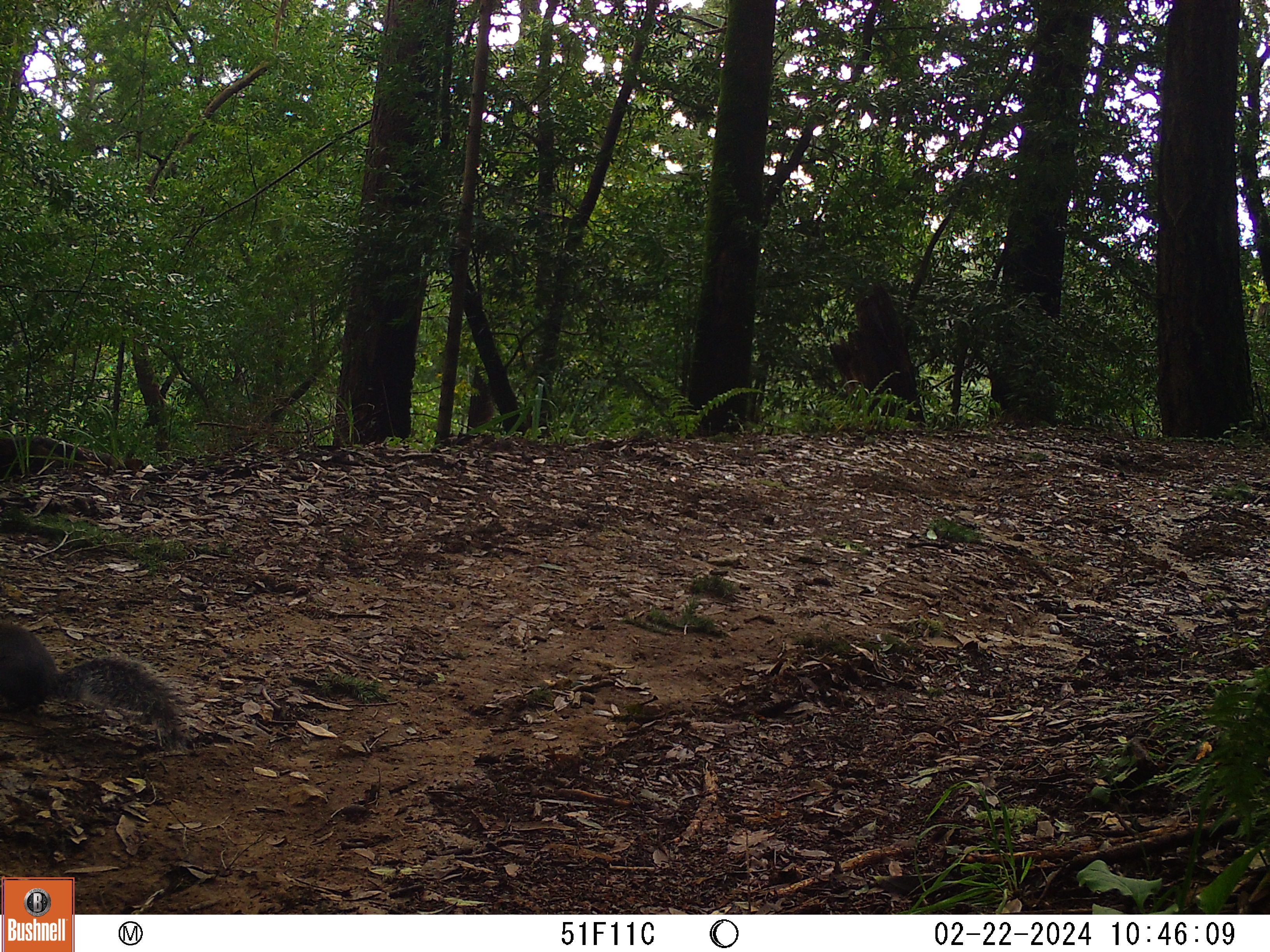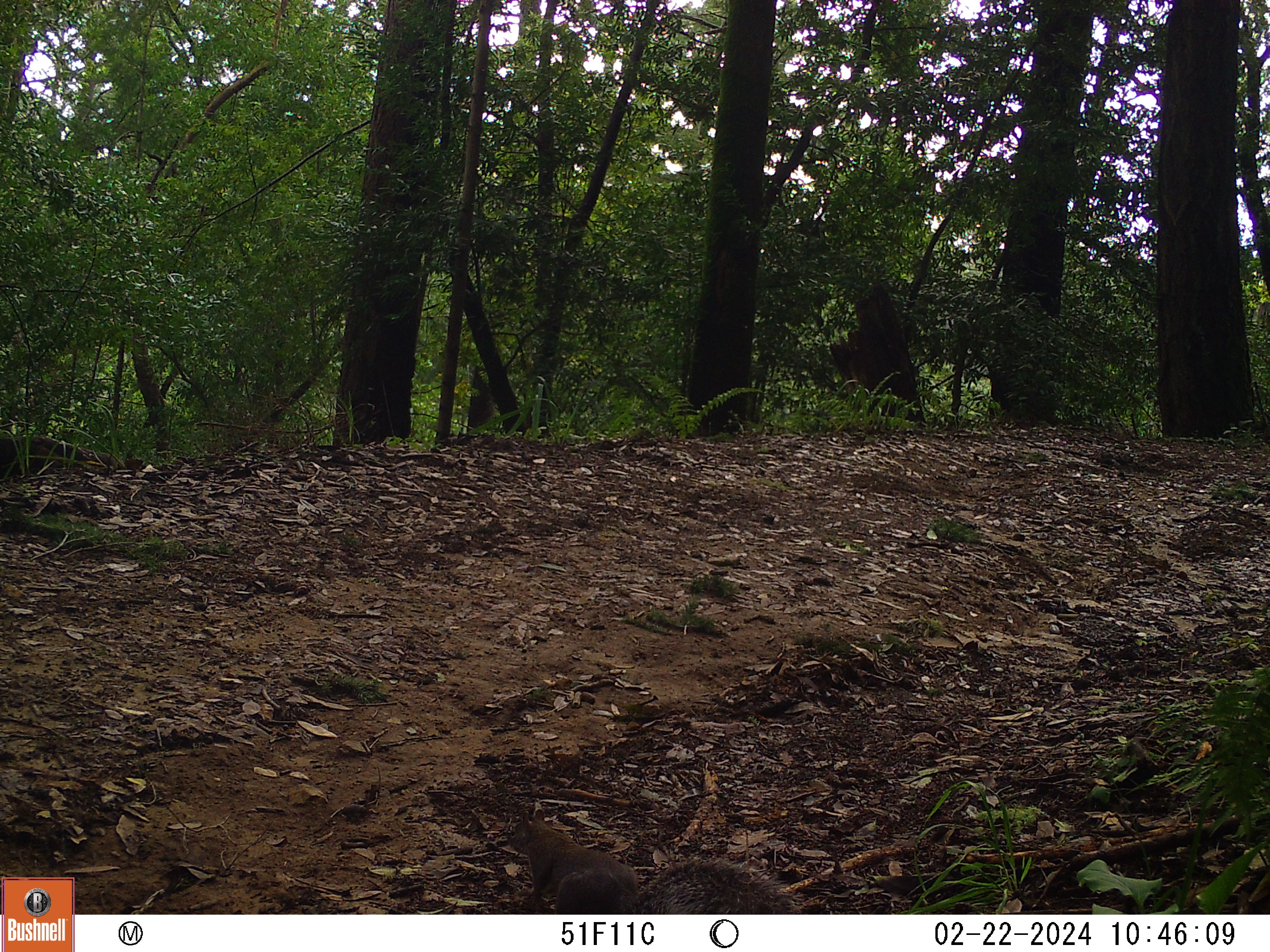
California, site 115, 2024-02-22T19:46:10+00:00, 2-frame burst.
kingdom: Animalia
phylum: Chordata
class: Mammalia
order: Rodentia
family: Sciuridae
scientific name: Sciuridae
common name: squirrel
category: unknown squirrel